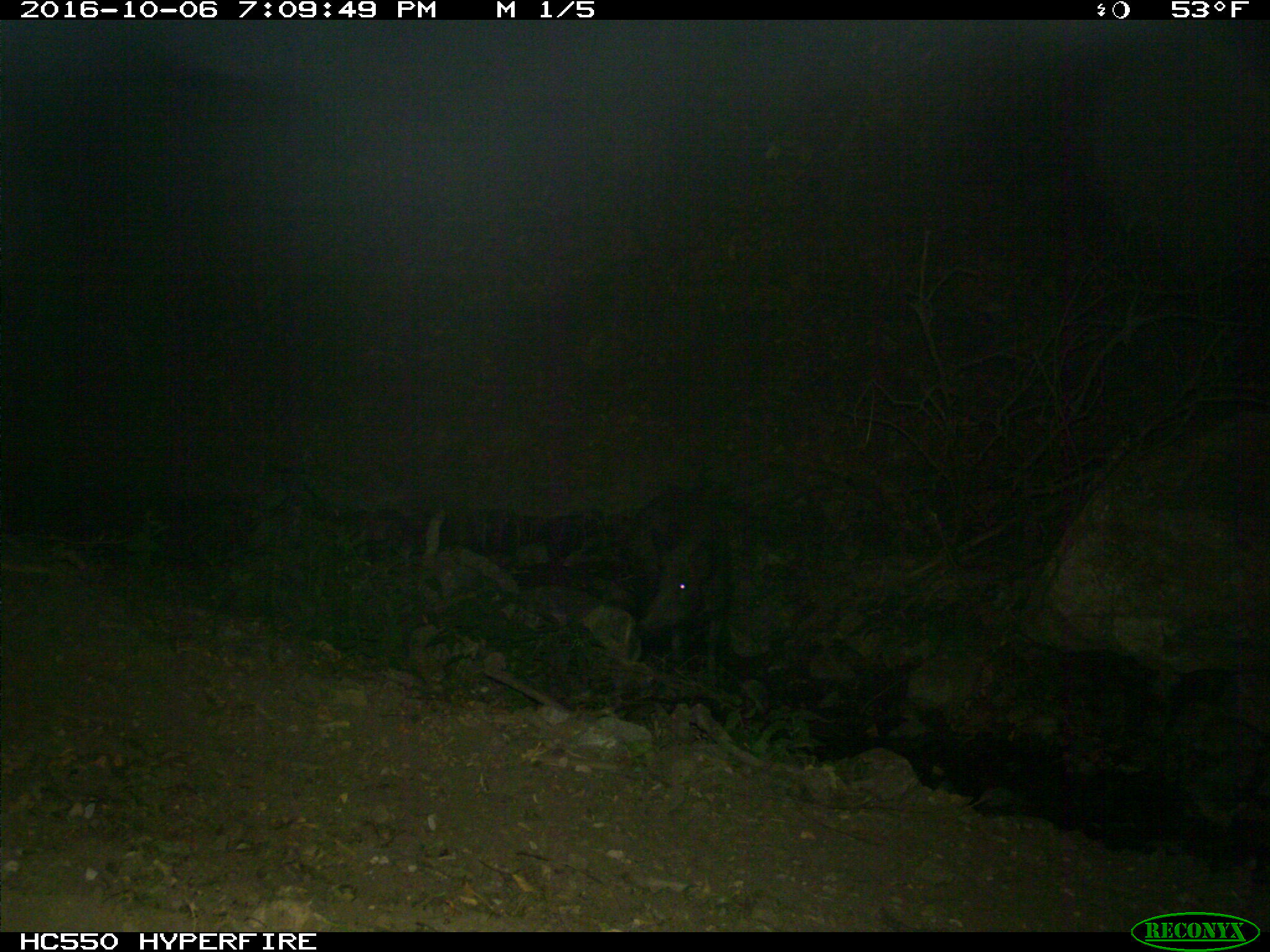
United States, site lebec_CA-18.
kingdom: Animalia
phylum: Chordata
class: Mammalia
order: Artiodactyla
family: Suidae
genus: Sus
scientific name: Sus scrofa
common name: wild boar